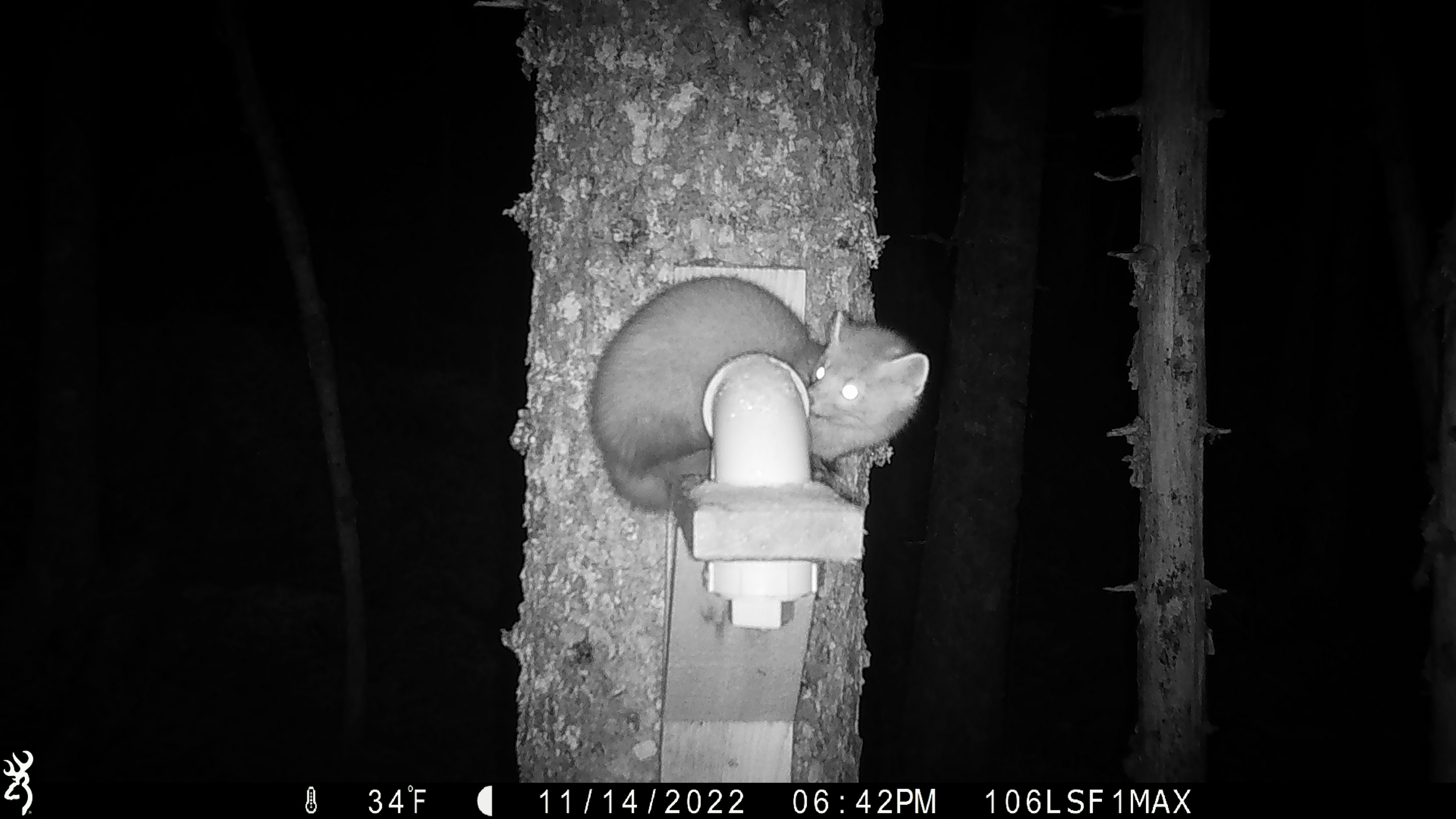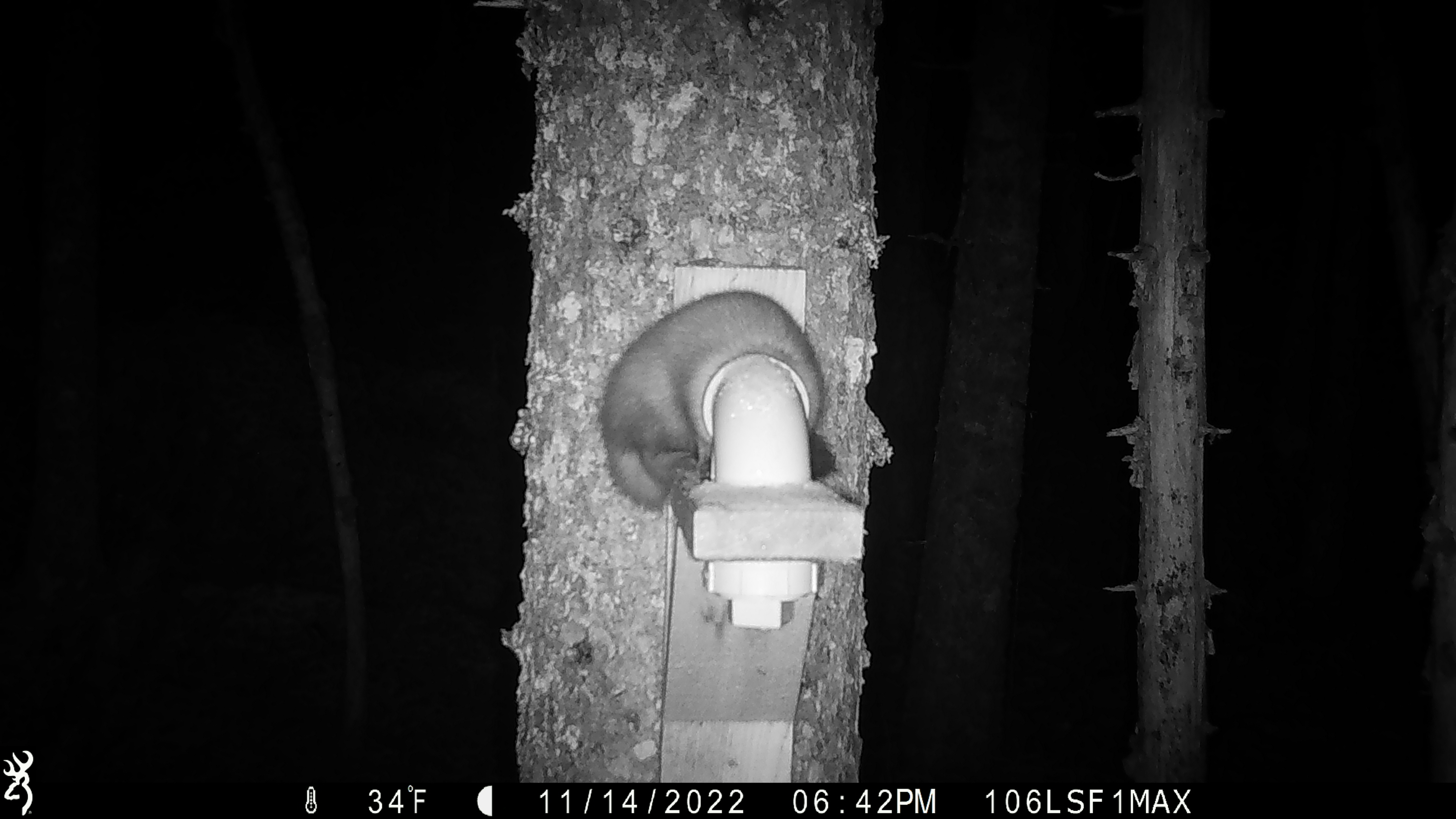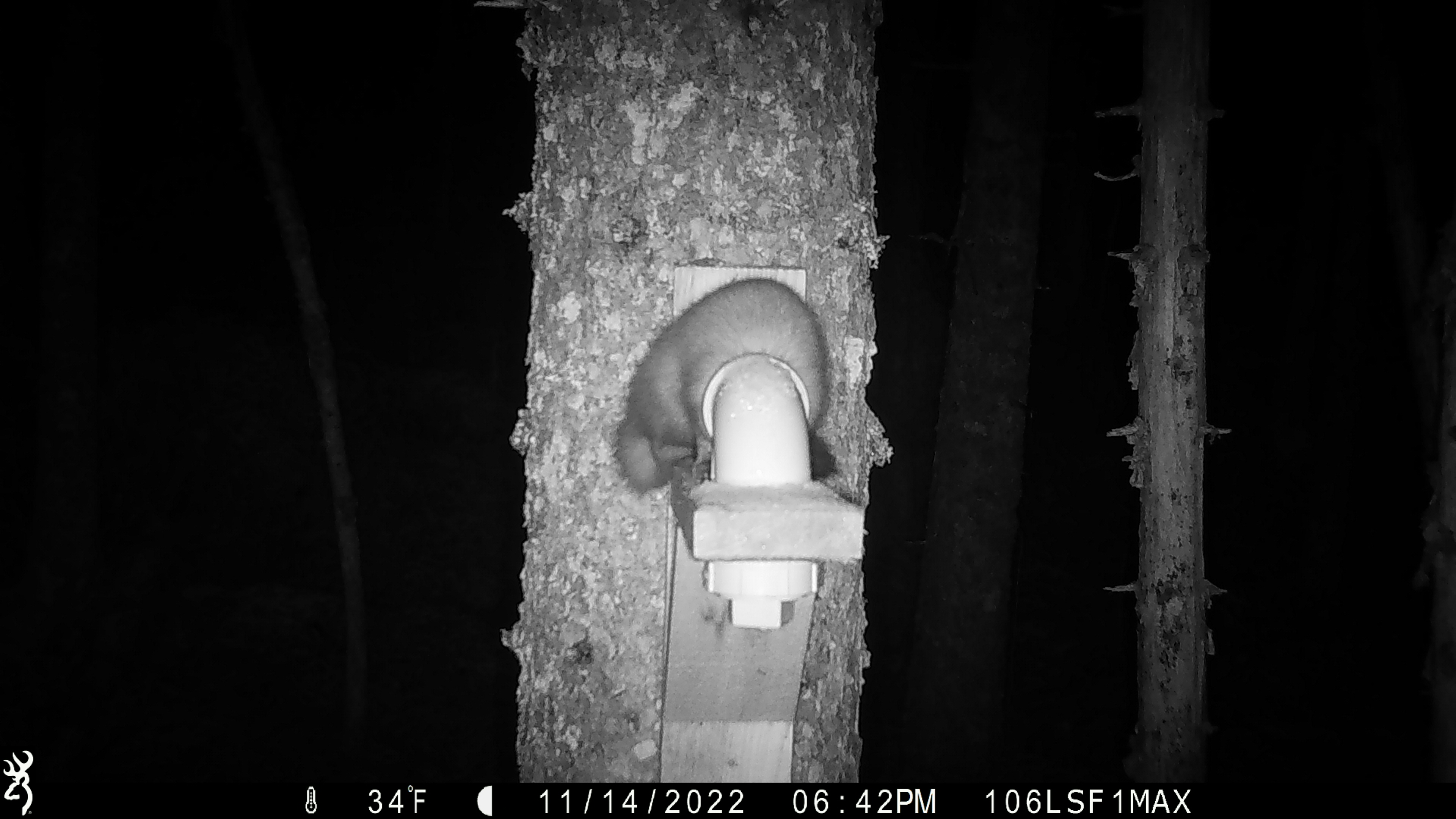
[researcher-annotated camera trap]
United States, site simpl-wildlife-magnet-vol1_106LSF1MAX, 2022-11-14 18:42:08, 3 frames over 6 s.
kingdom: Animalia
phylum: Chordata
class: Mammalia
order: Carnivora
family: Mustelidae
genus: Martes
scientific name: Martes americana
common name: american marten